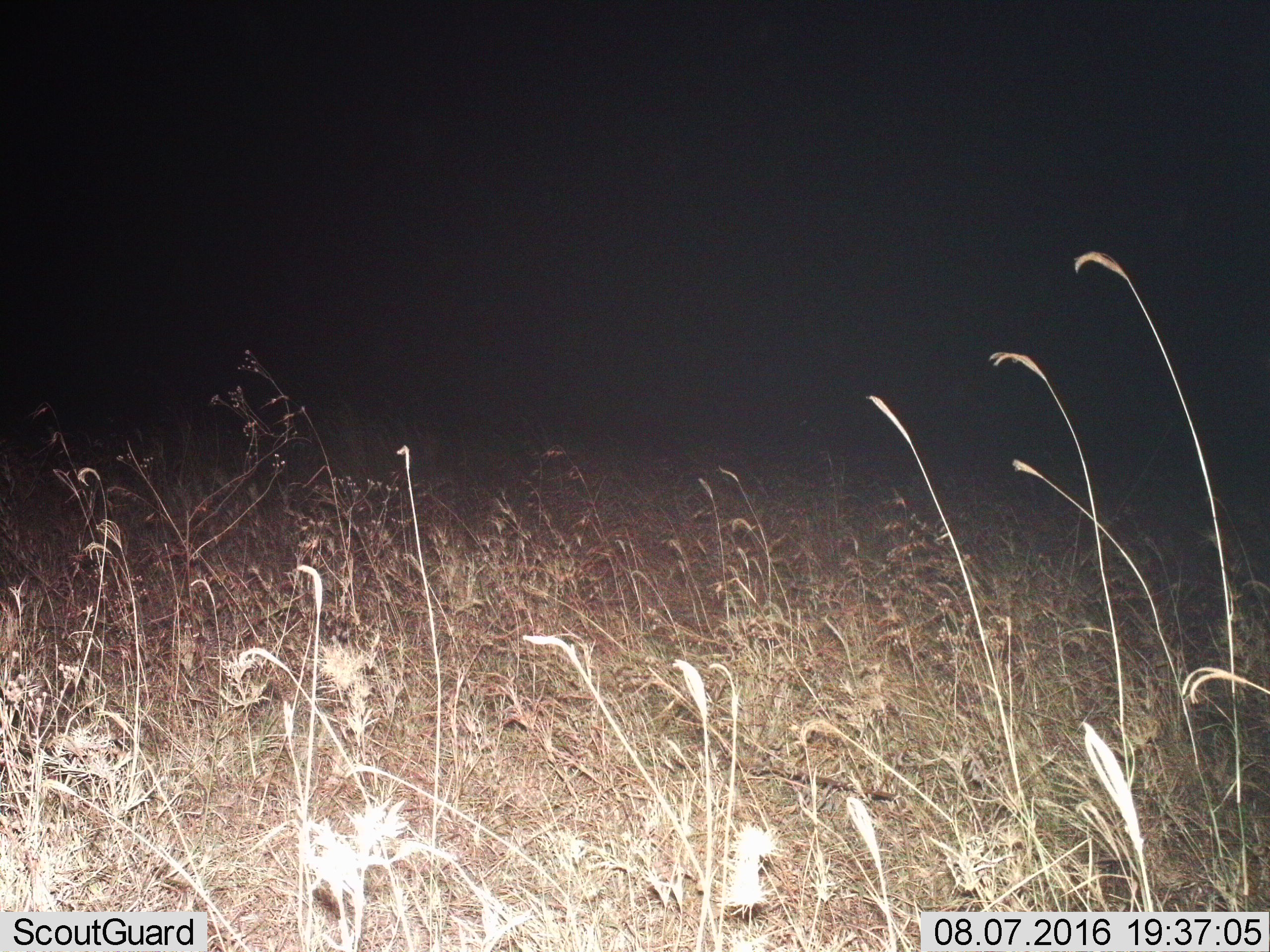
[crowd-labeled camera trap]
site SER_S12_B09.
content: unidentified animal